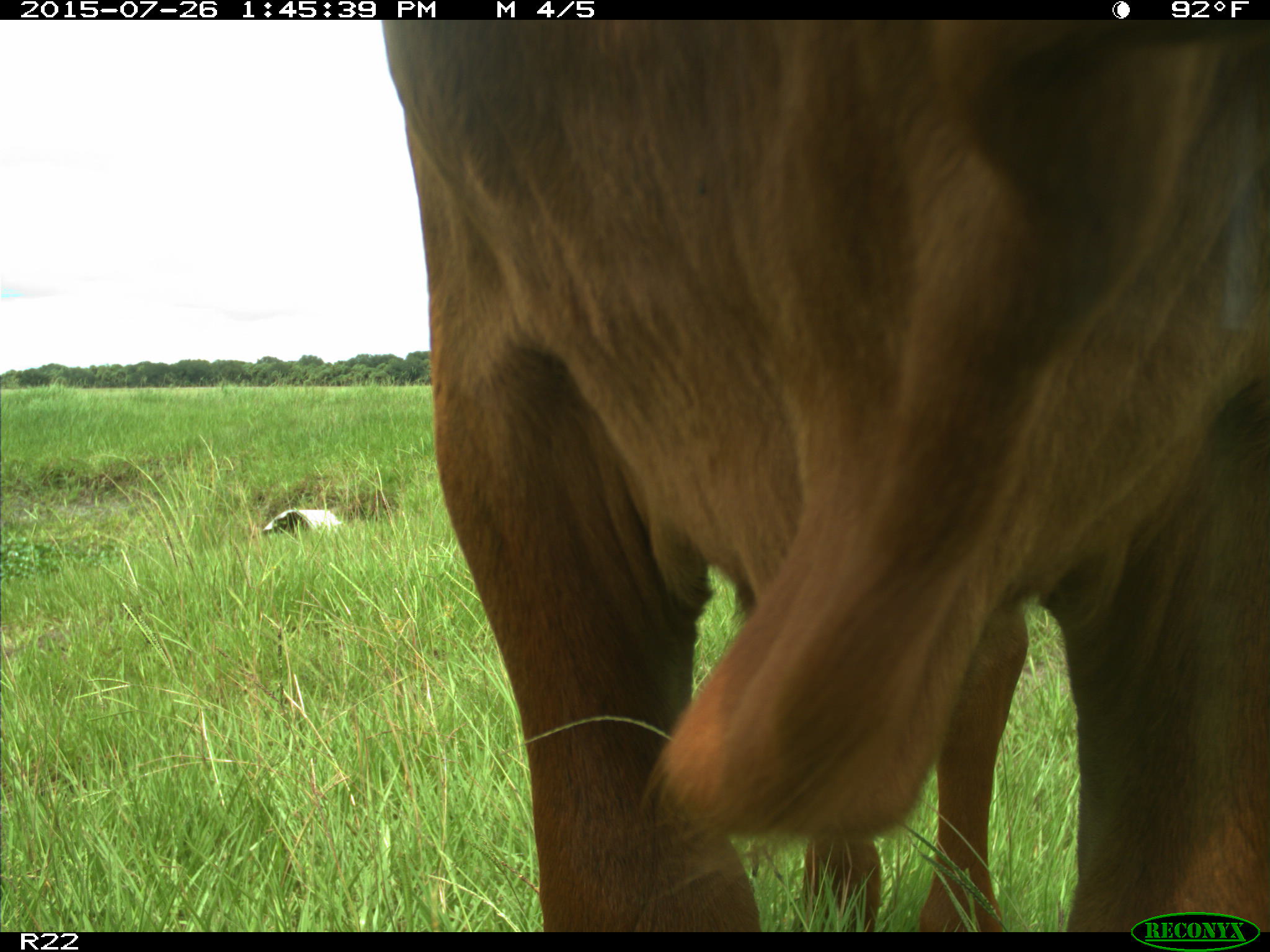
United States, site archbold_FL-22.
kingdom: Animalia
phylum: Chordata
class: Mammalia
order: Artiodactyla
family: Bovidae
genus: Bos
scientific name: Bos taurus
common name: domestic cow